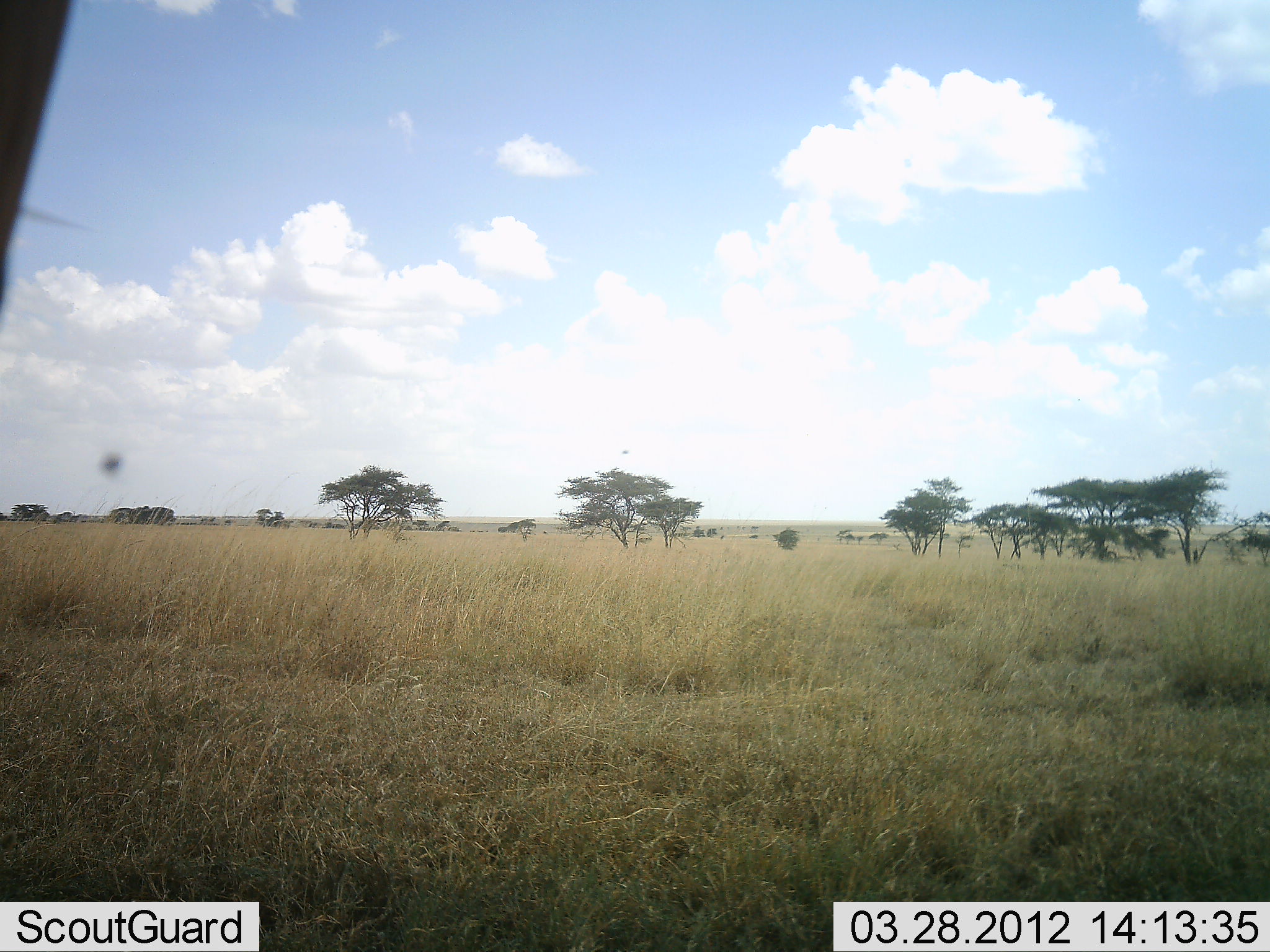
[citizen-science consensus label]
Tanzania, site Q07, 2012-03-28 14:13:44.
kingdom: Animalia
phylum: Chordata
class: Mammalia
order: Artiodactyla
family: Bovidae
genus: Alcelaphus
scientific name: Alcelaphus buselaphus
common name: hartebeest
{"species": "hartebeest (Alcelaphus buselaphus)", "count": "1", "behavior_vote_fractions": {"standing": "33%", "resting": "61%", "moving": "6%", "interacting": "0%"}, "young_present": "0%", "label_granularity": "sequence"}